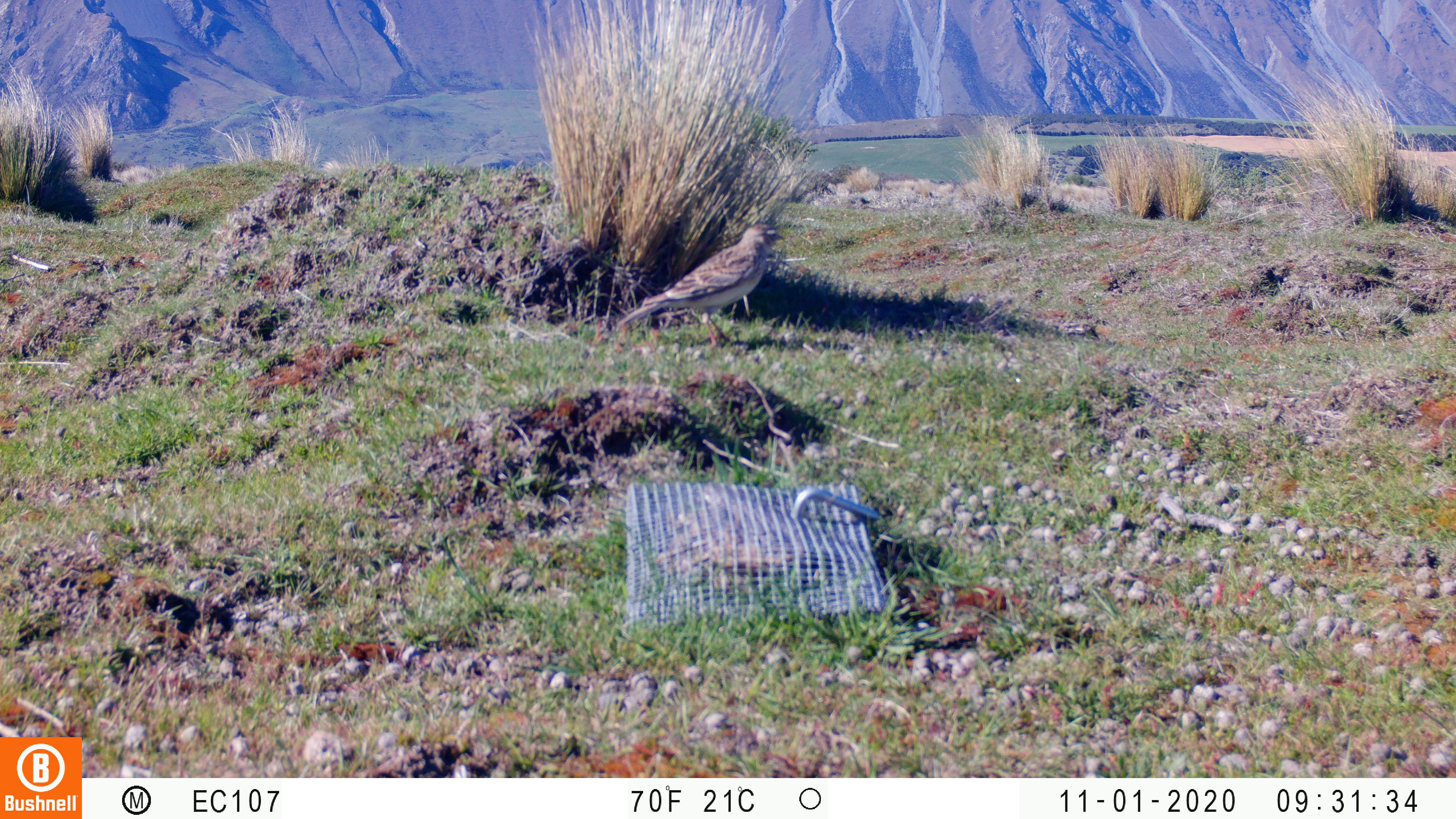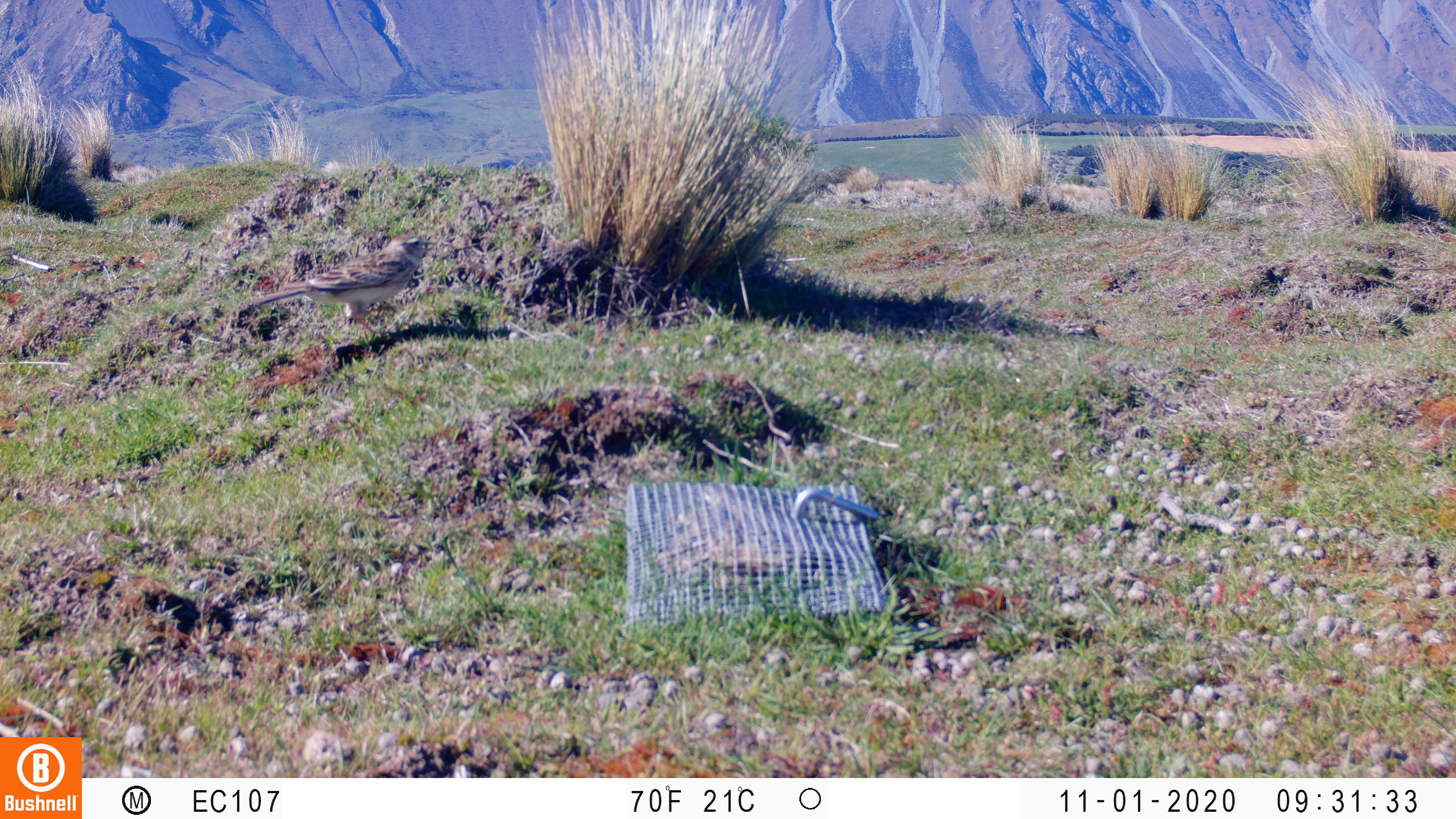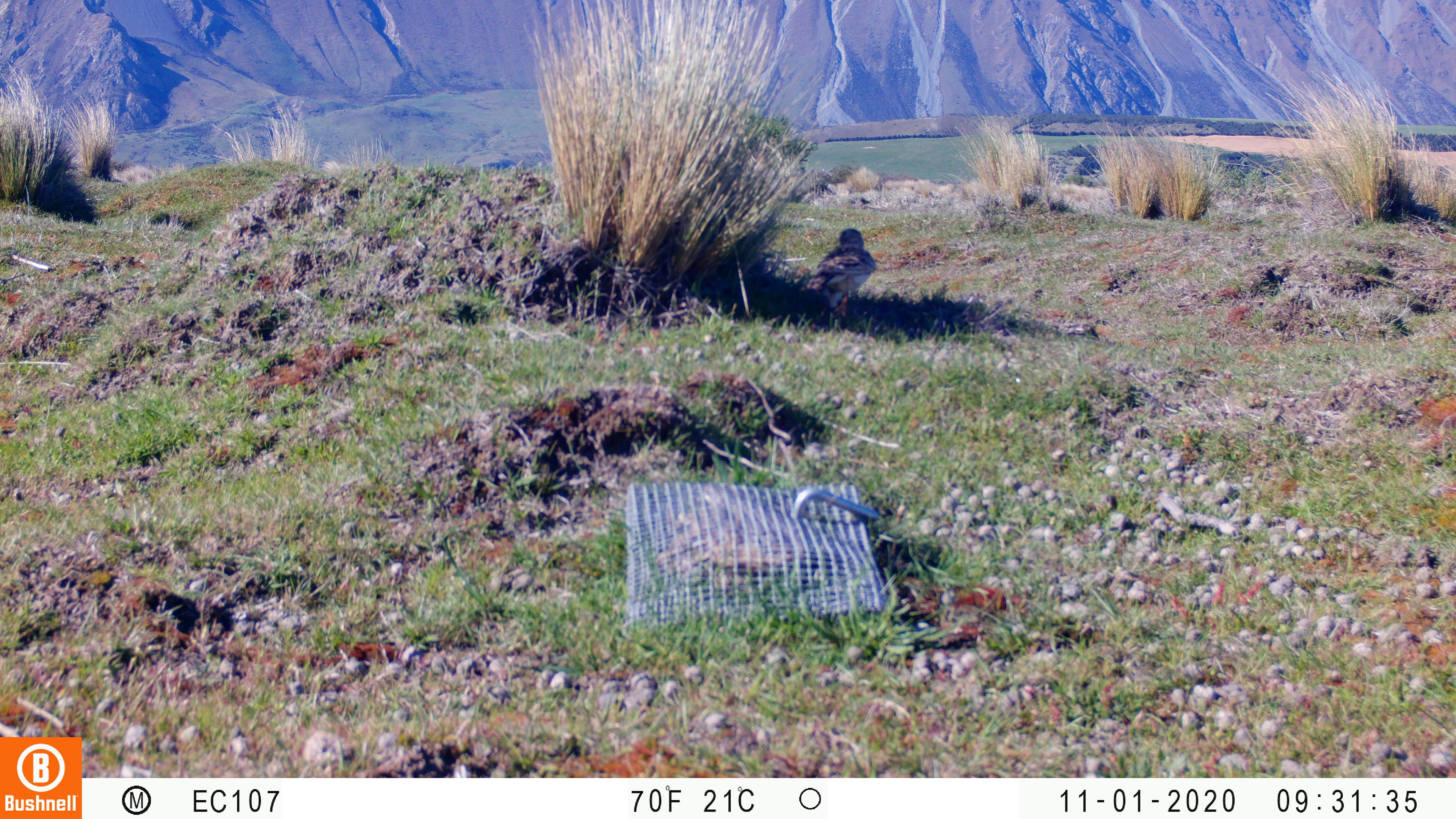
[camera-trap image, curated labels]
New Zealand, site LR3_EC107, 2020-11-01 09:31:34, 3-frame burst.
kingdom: Animalia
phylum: Chordata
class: Aves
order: Passeriformes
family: Motacillidae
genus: Anthus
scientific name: Anthus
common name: pipit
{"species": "pipit (Anthus)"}